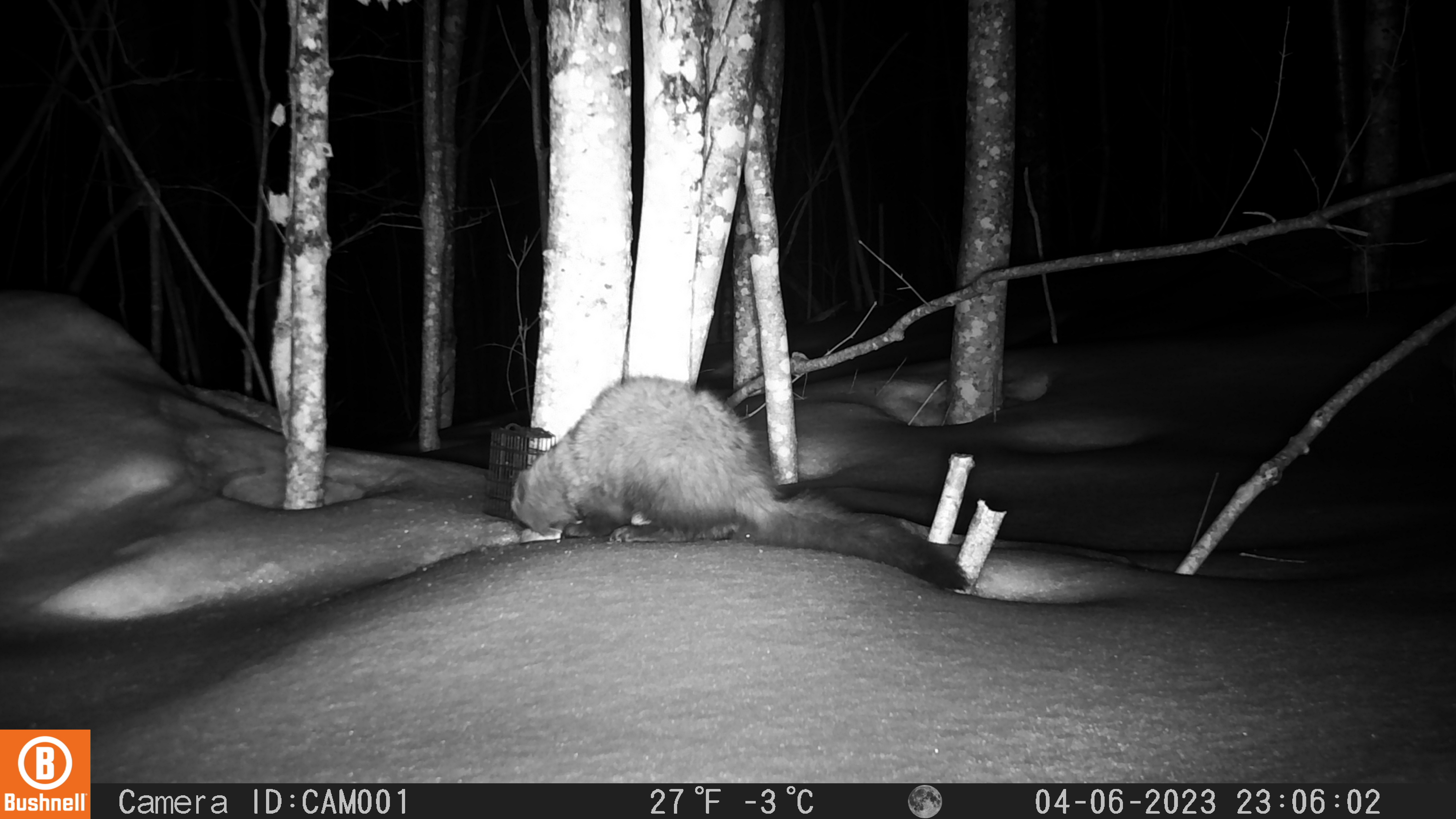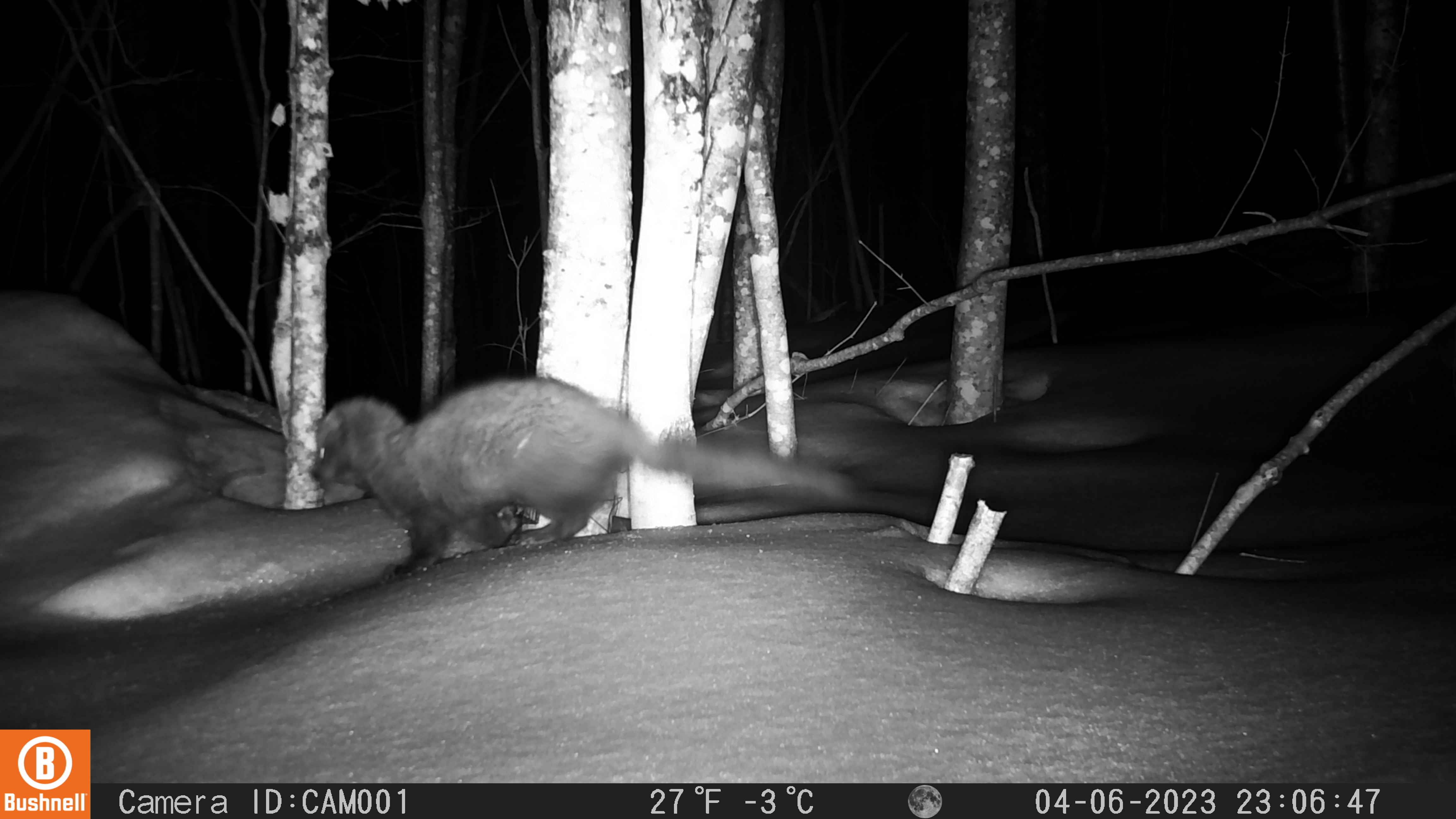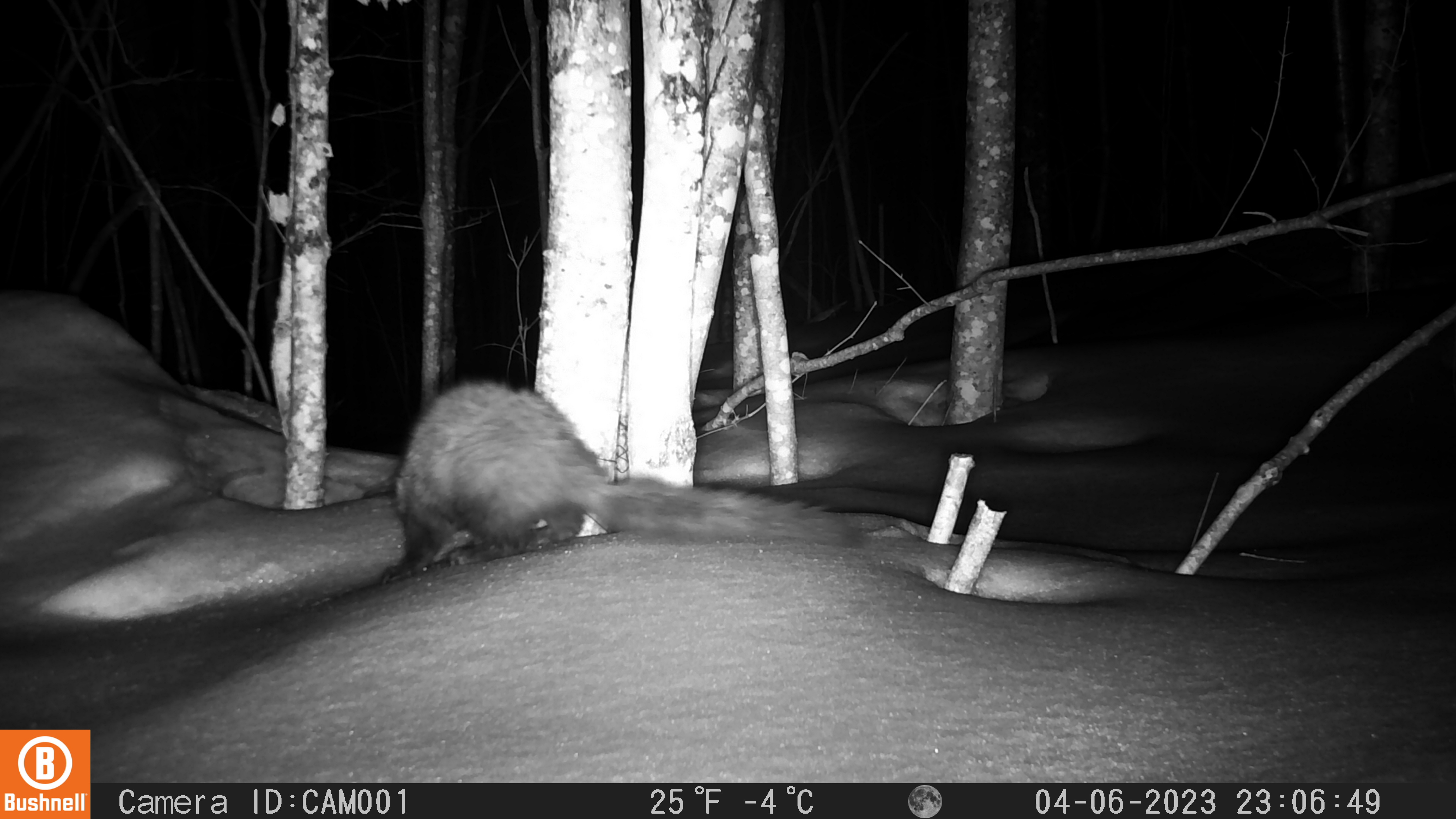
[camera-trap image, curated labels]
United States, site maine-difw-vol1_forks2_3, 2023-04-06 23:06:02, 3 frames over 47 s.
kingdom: Animalia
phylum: Chordata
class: Mammalia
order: Carnivora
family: Mustelidae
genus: Pekania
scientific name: Pekania pennanti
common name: fisher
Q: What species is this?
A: Fisher (Pekania pennanti).